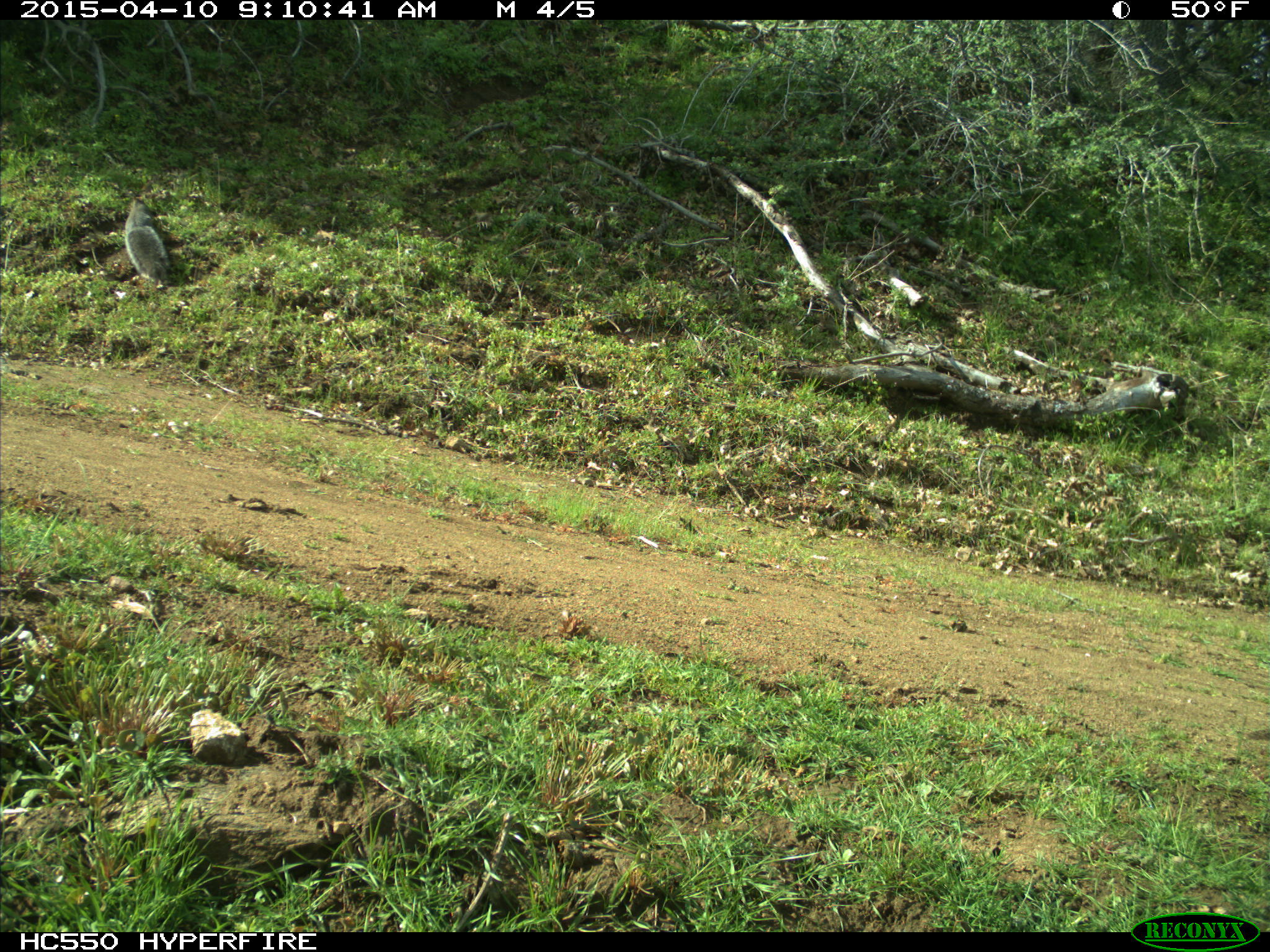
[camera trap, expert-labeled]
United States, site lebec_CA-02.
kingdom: Animalia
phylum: Chordata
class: Mammalia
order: Rodentia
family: Sciuridae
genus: Sciurus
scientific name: Sciurus carolinensis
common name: eastern gray squirrel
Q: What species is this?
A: Sciurus carolinensis (eastern gray squirrel).